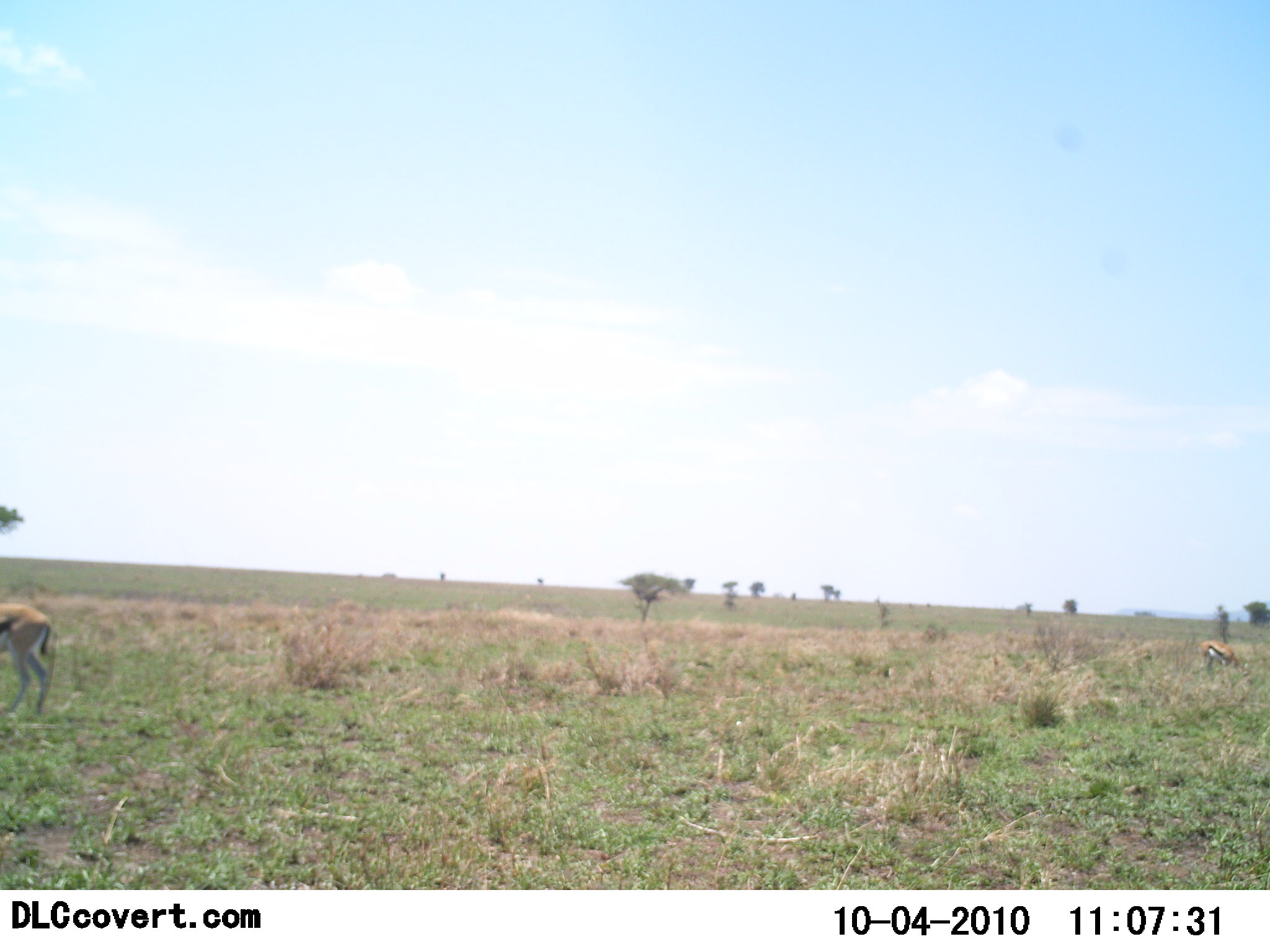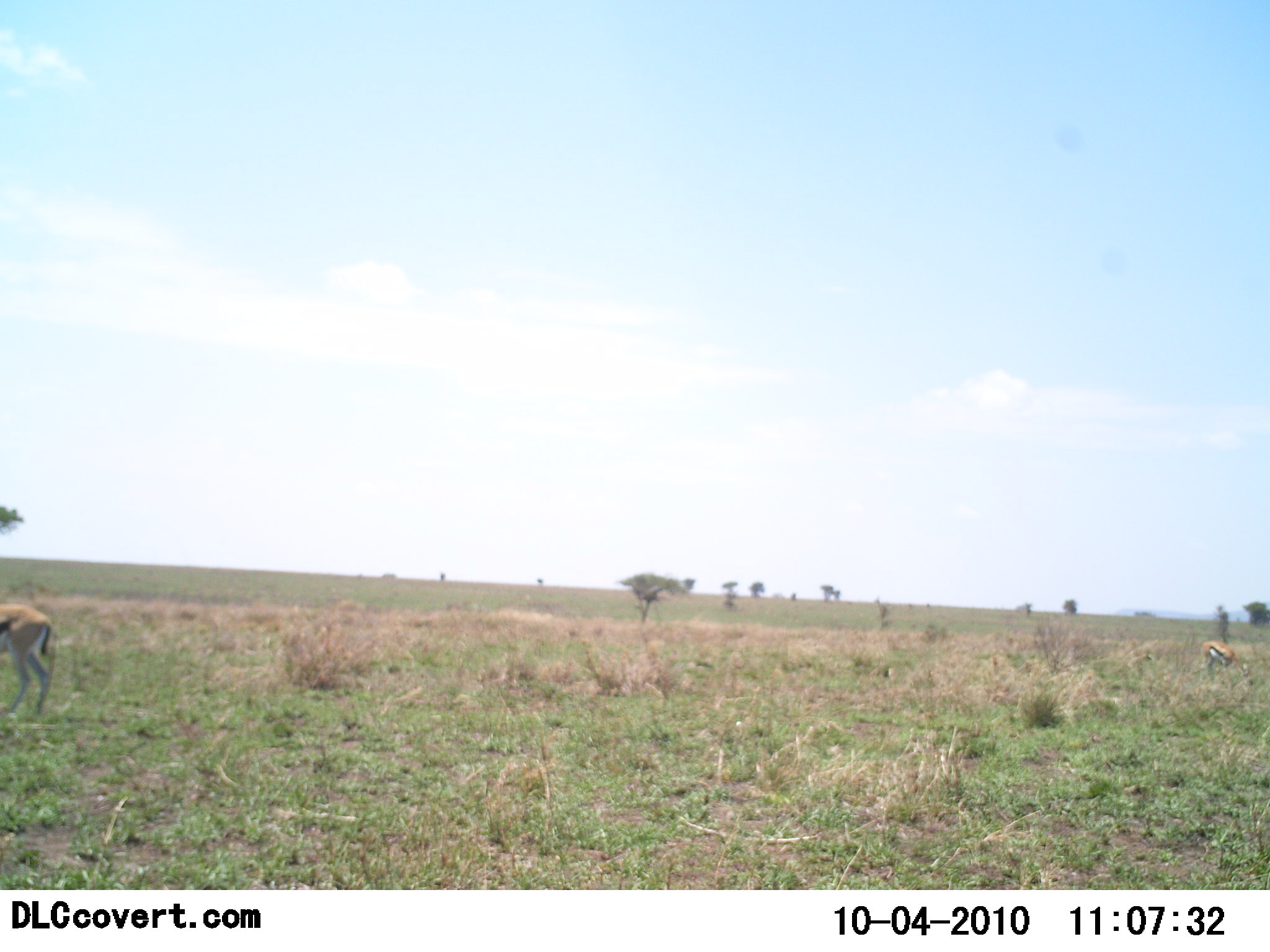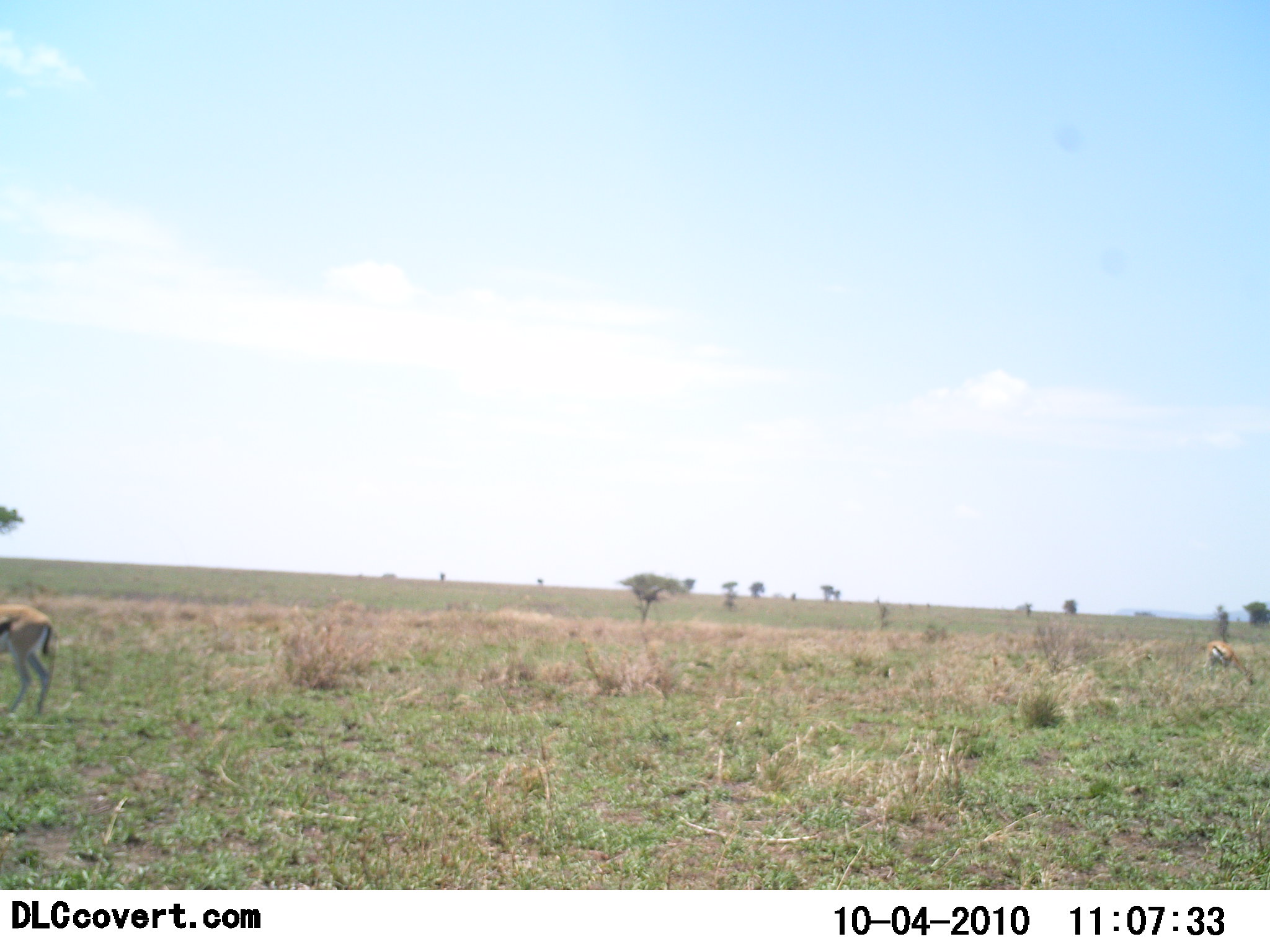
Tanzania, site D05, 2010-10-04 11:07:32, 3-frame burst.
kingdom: Animalia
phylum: Chordata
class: Mammalia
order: Artiodactyla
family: Bovidae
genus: Eudorcas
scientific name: Eudorcas thomsonii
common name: thomson's gazelle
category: gazellethomsons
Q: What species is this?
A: Gazellethomsons (thomson's gazelle) (Eudorcas thomsonii).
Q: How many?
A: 2.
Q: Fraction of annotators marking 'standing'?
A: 47%.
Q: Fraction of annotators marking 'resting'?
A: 0%.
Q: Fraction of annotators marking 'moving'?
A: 20%.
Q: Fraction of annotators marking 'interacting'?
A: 0%.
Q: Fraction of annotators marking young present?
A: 0%.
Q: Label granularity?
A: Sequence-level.